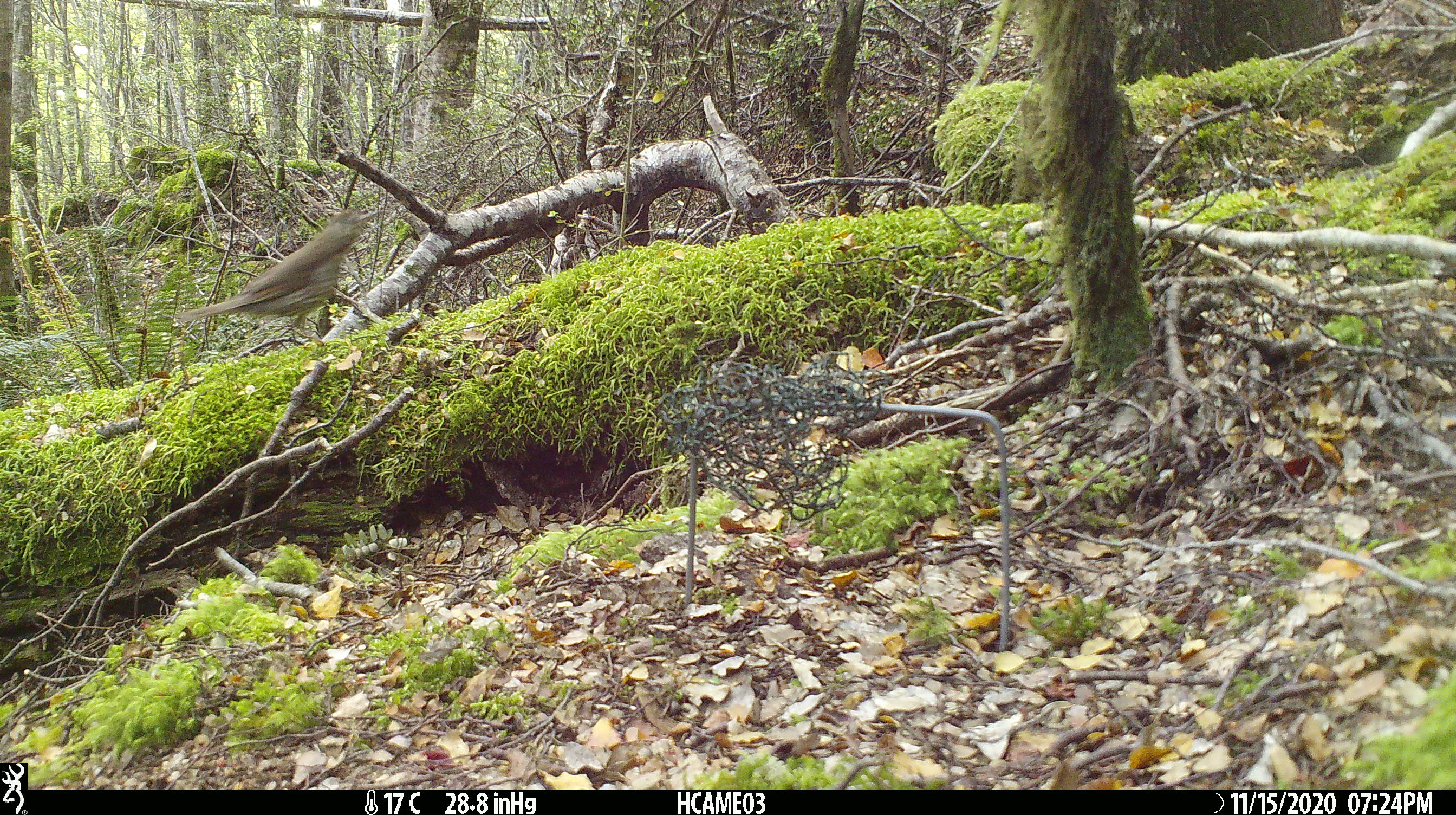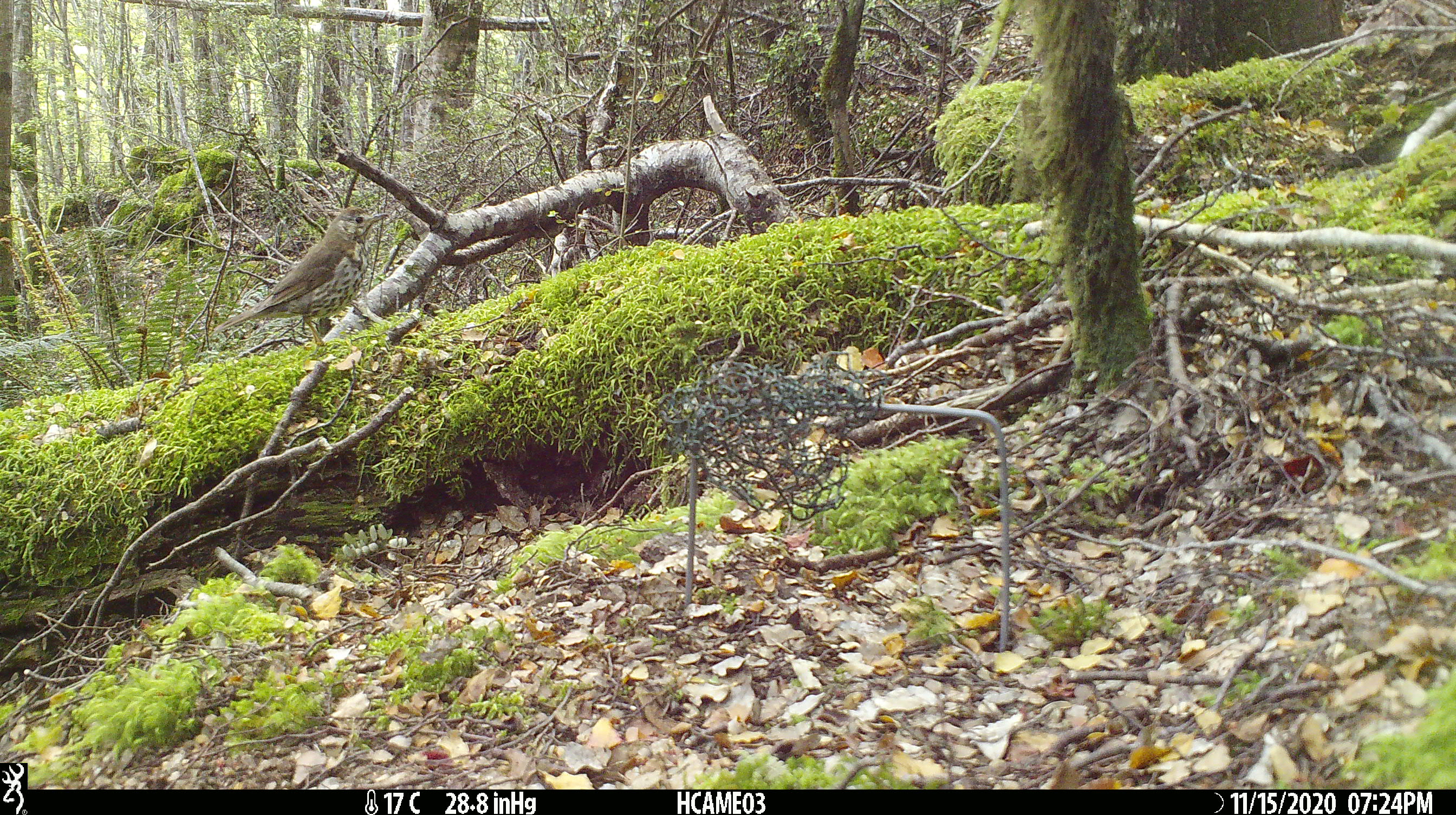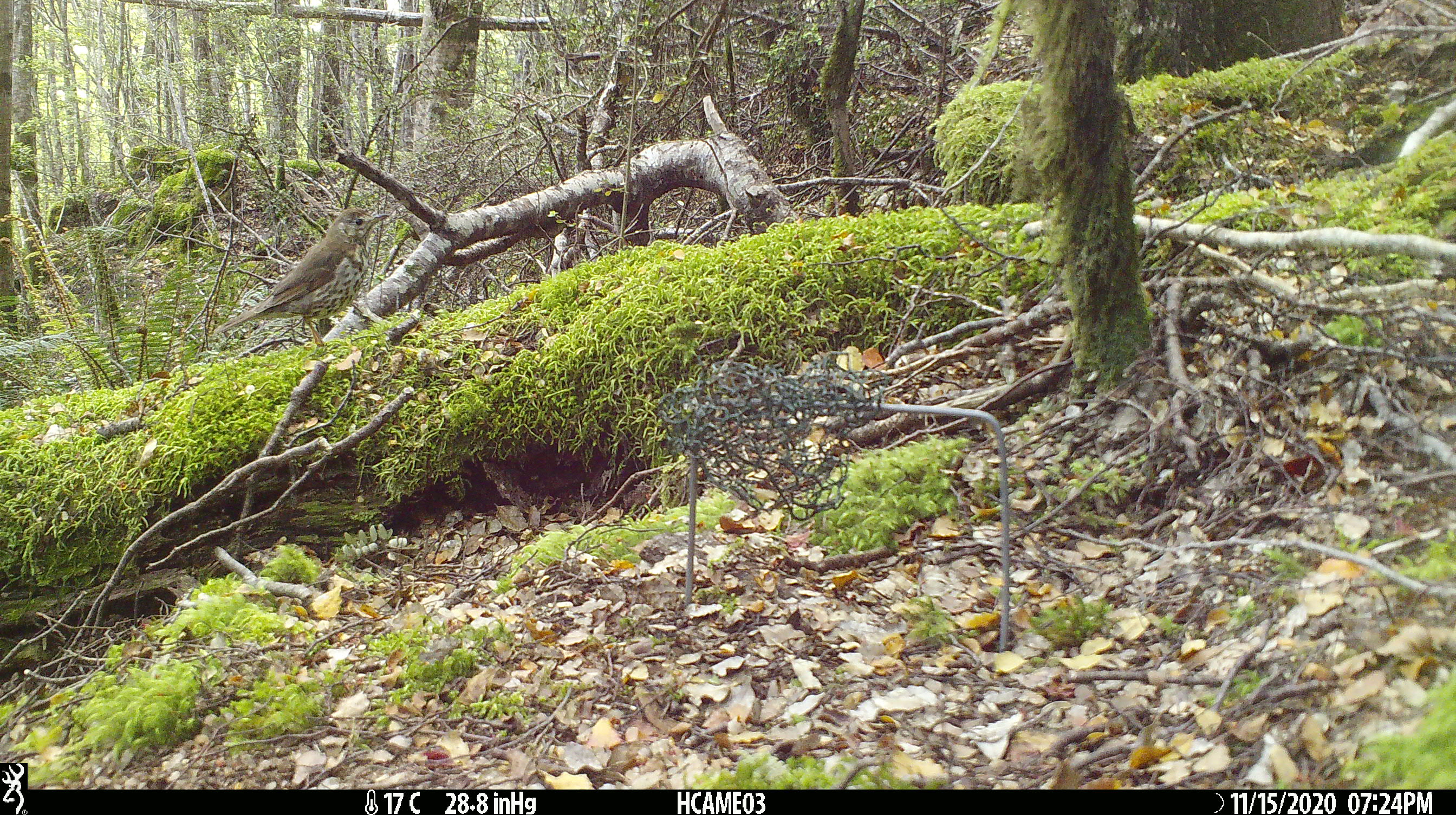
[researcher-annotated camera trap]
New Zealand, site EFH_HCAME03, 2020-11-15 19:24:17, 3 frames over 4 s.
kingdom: Animalia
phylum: Chordata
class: Aves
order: Passeriformes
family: Turdidae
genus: Turdus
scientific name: Turdus philomelos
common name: song thrush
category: thrush